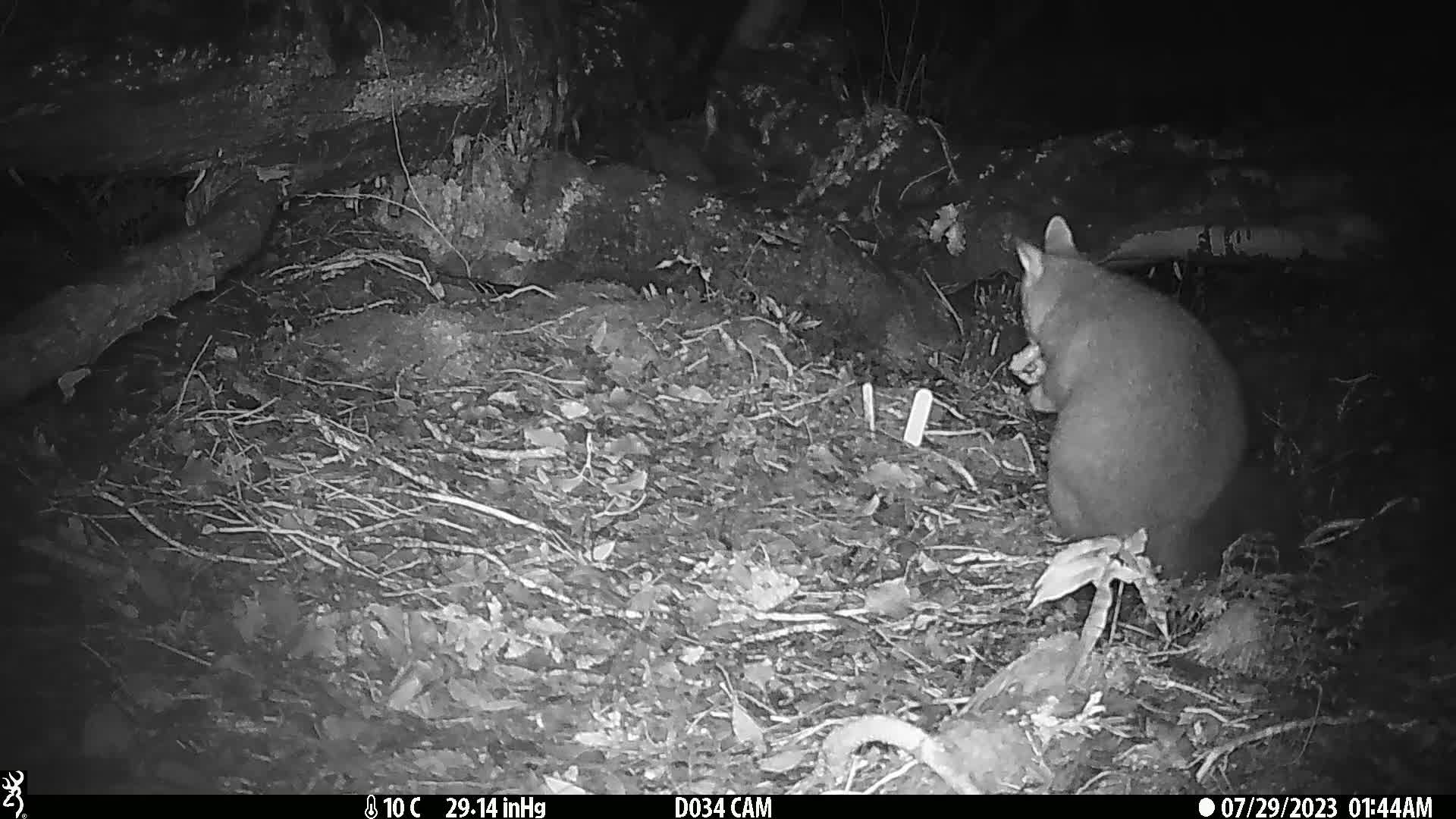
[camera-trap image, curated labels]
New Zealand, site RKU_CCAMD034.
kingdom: Animalia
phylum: Chordata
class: Mammalia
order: Diprotodontia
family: Phalangeridae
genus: Trichosurus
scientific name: Trichosurus vulpecula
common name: common brushtail possum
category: possum